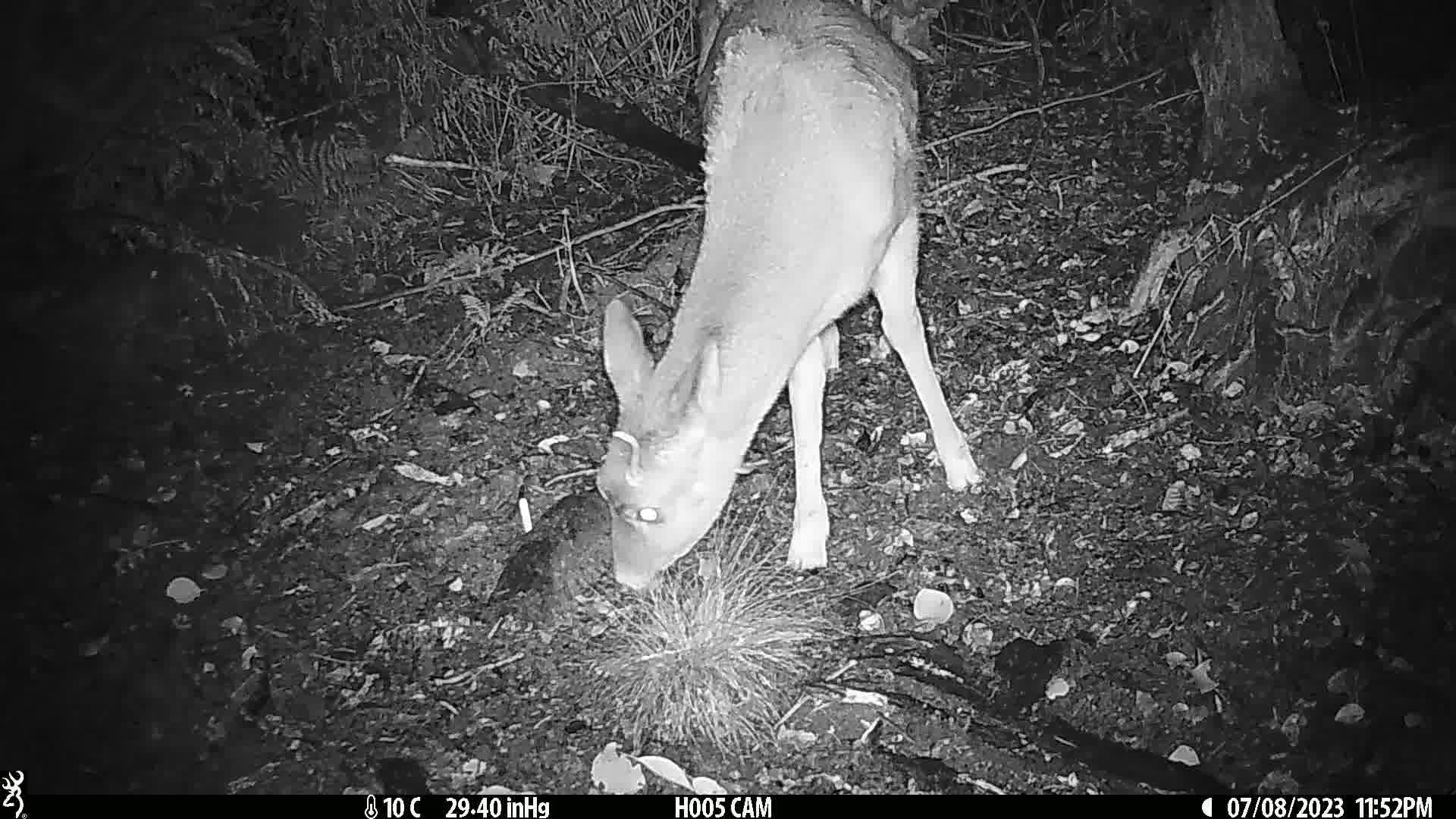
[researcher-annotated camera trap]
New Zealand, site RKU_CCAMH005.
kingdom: Animalia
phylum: Chordata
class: Mammalia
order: Artiodactyla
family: Cervidae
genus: Odocoileus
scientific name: Odocoileus virginianus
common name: white-tailed deer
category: white tailed deer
White tailed deer (white-tailed deer) (Odocoileus virginianus).